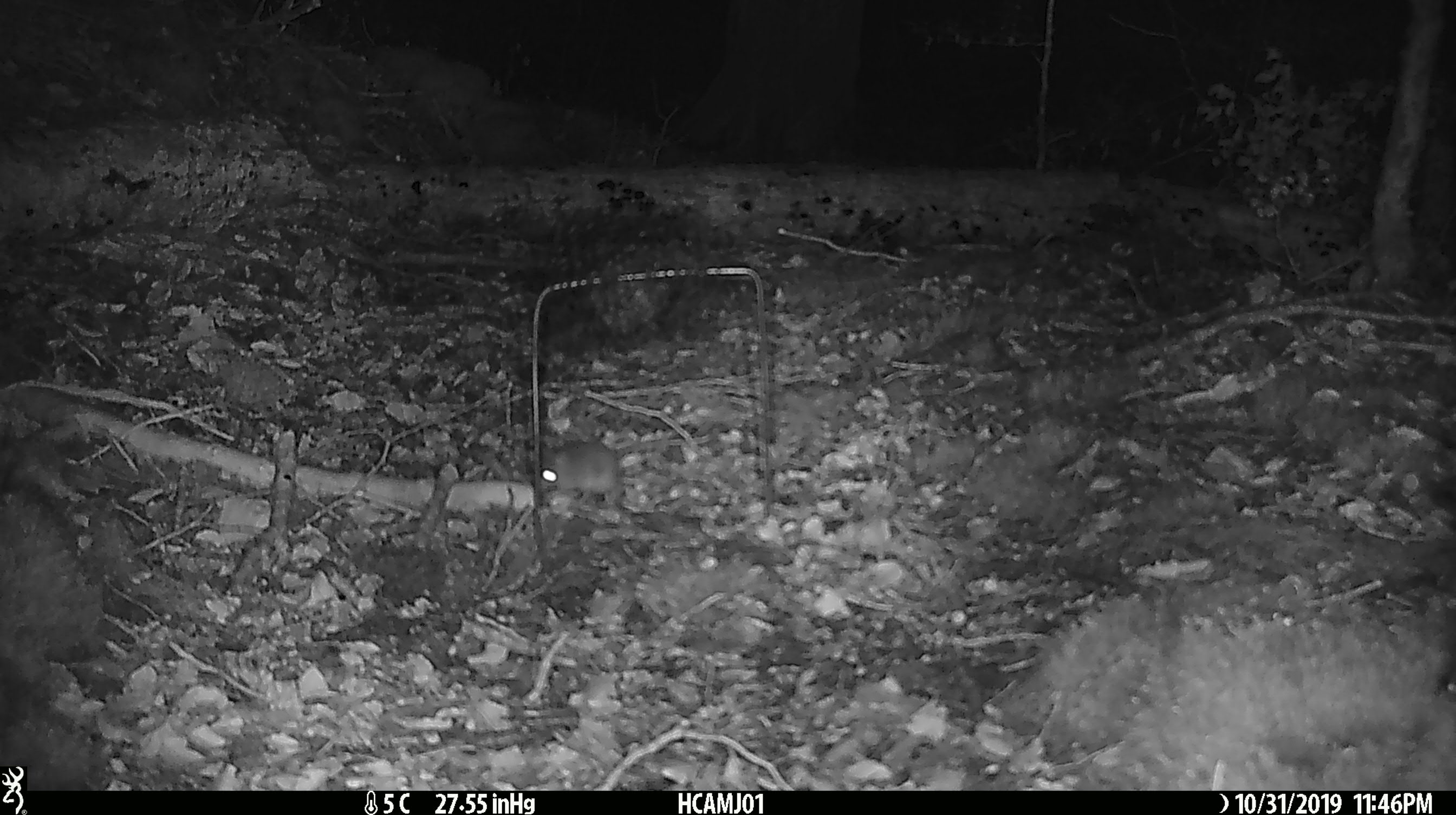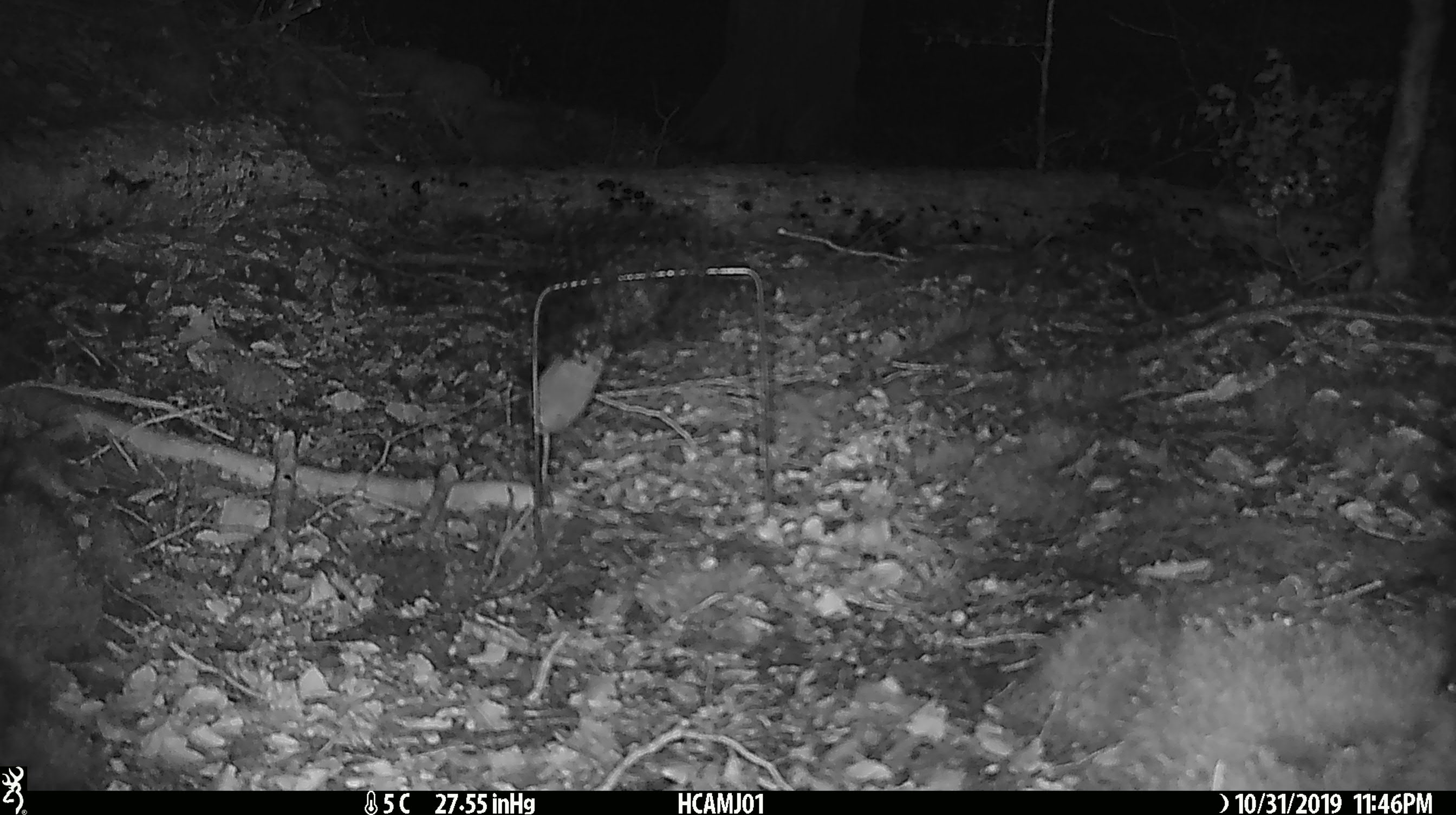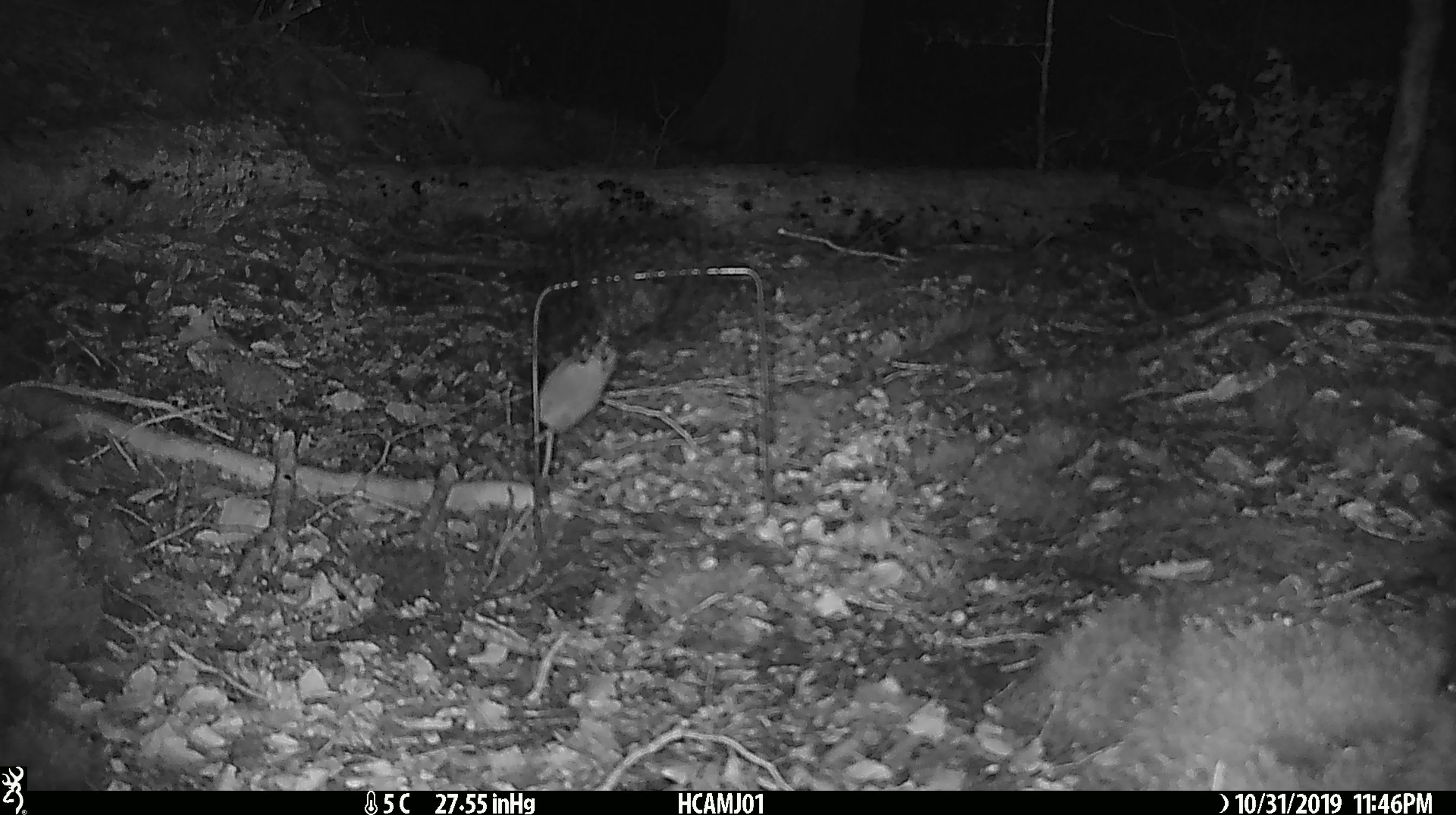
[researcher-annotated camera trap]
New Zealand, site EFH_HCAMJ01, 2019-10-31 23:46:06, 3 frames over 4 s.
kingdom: Animalia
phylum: Chordata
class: Mammalia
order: Rodentia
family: Muridae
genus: Mus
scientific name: Mus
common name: mouse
Mouse (Mus).